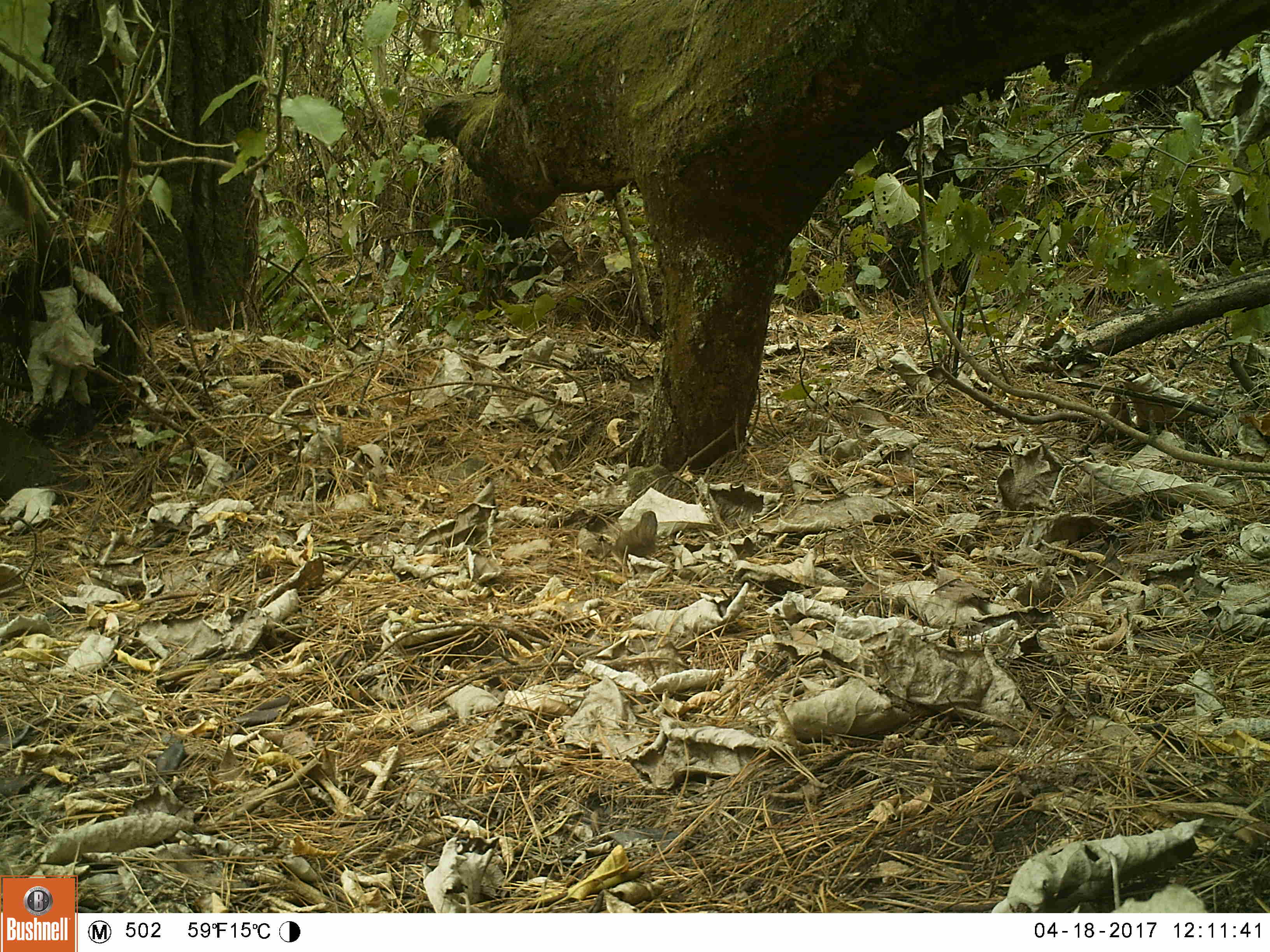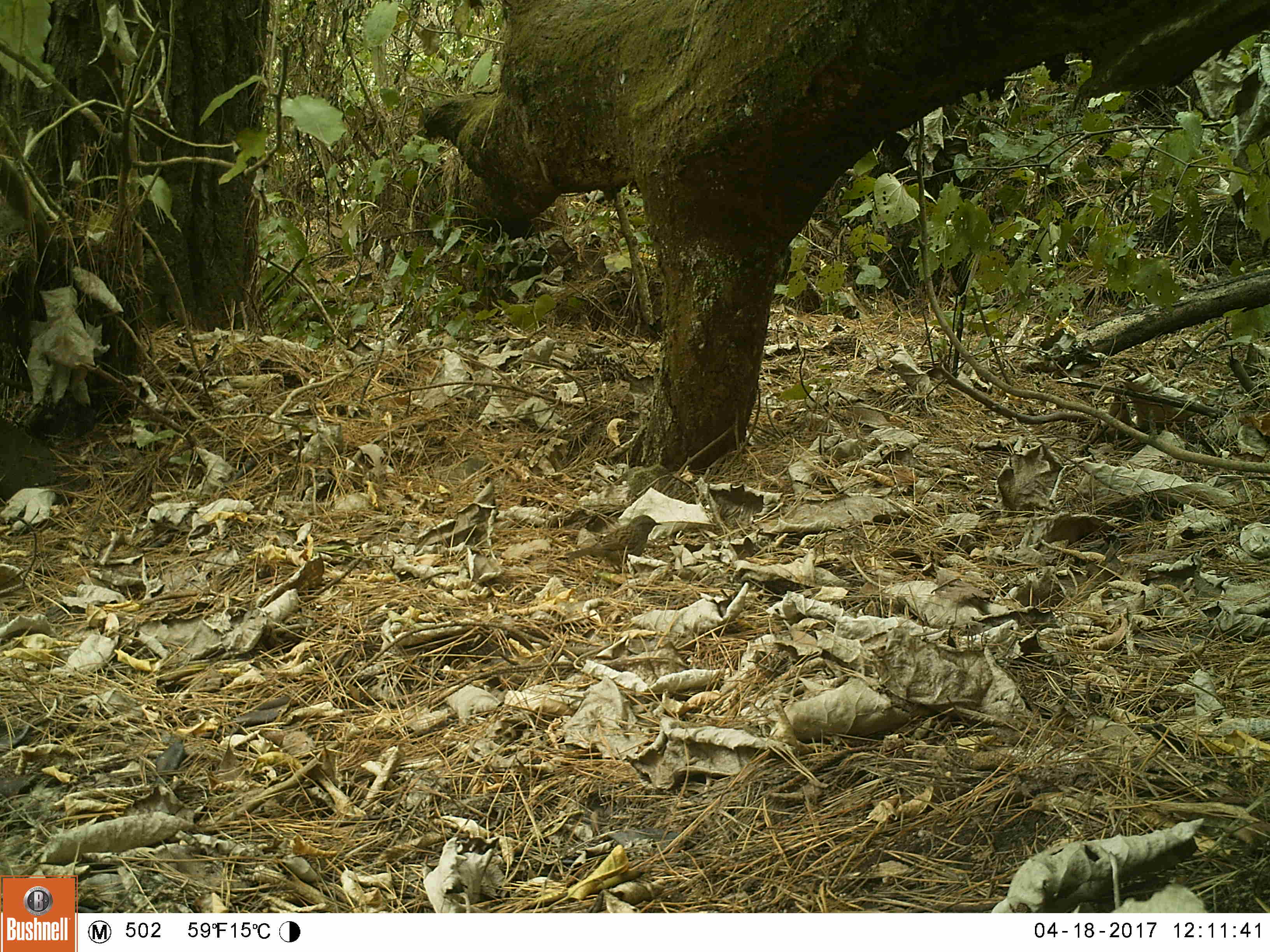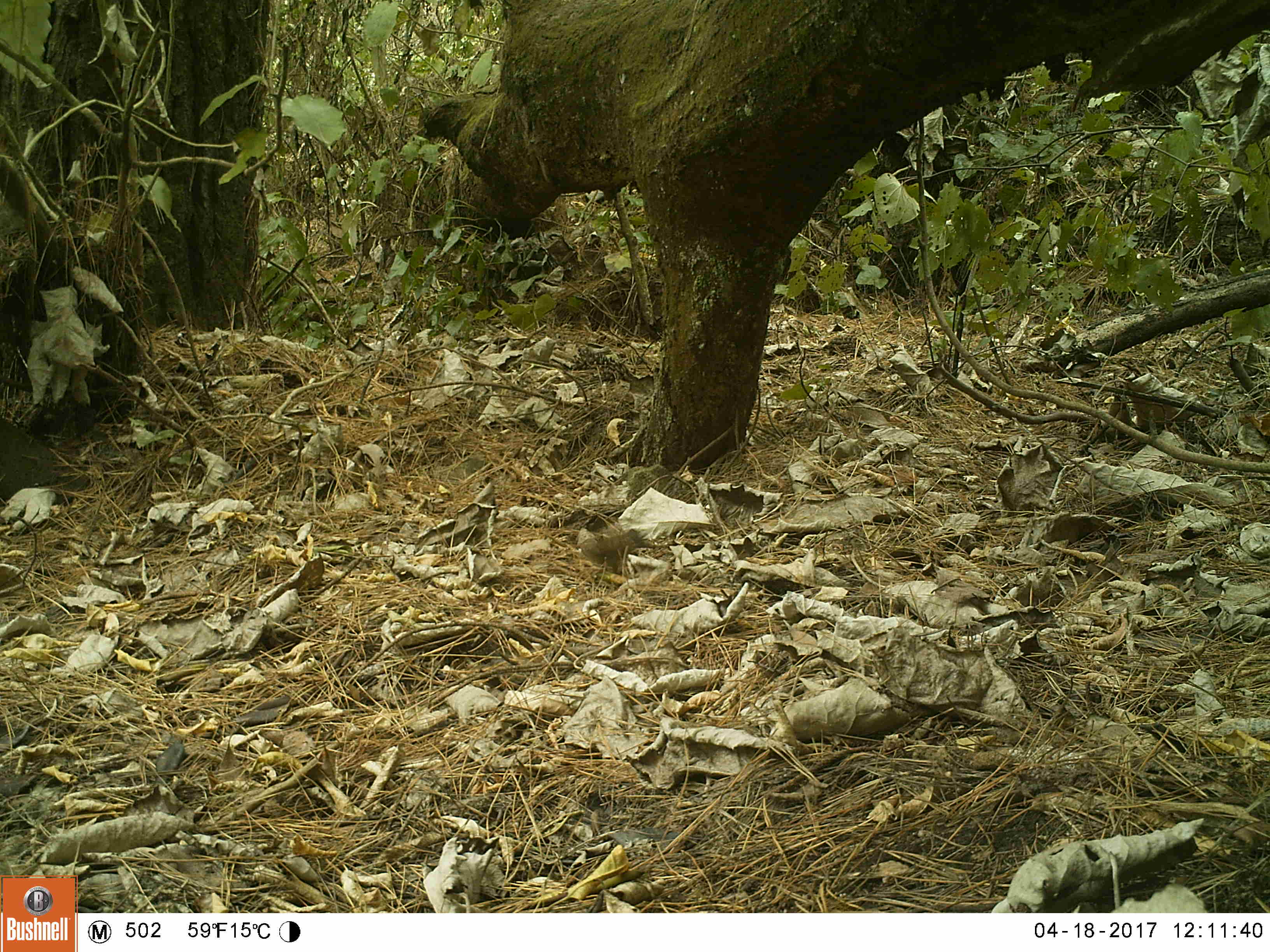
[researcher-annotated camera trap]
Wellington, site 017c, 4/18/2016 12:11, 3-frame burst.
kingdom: Animalia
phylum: Chordata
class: Aves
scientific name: Aves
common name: bird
Bird (Aves).